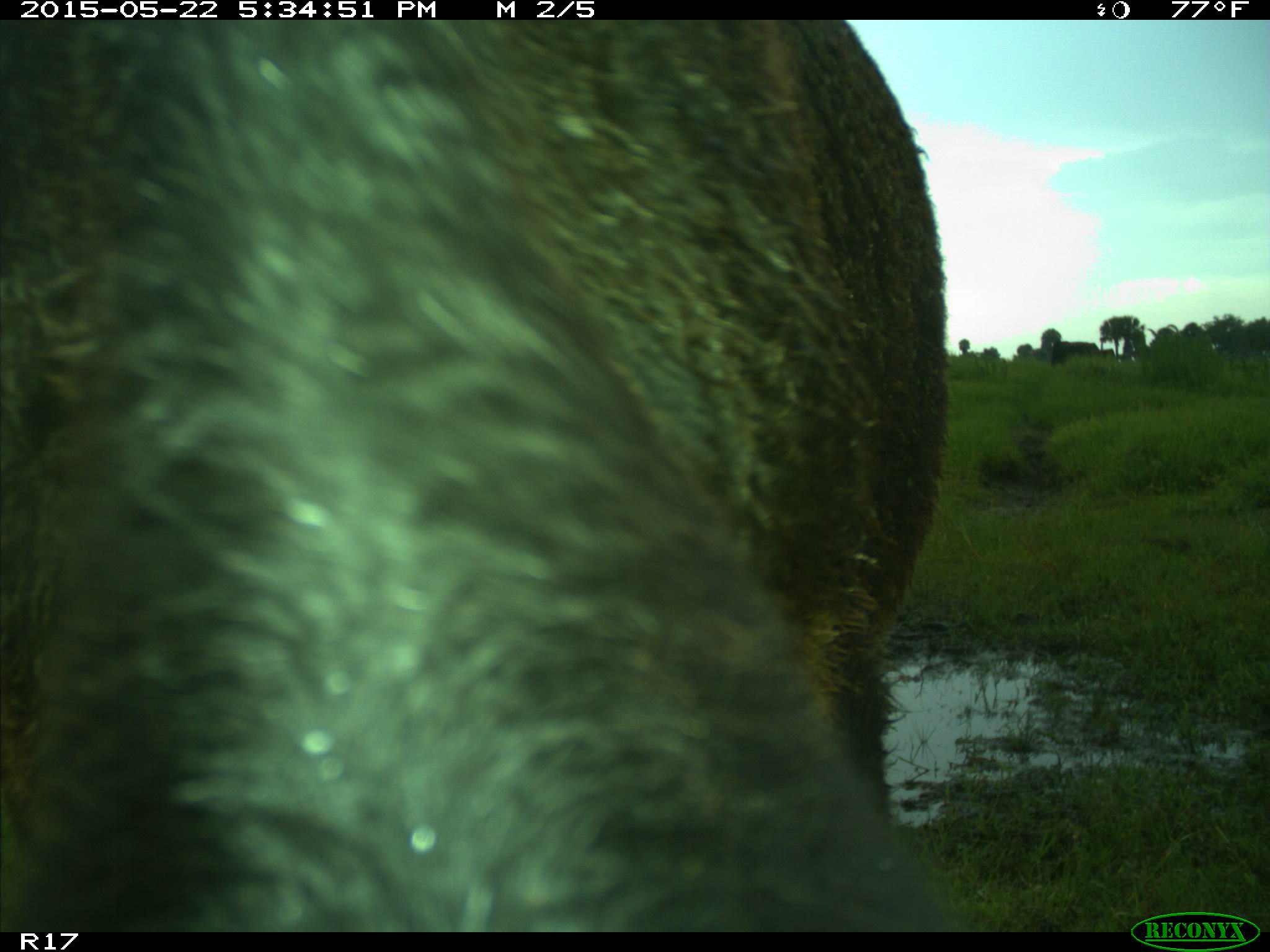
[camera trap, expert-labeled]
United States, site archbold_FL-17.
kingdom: Animalia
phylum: Chordata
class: Mammalia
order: Artiodactyla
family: Bovidae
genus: Bos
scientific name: Bos taurus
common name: domestic cow